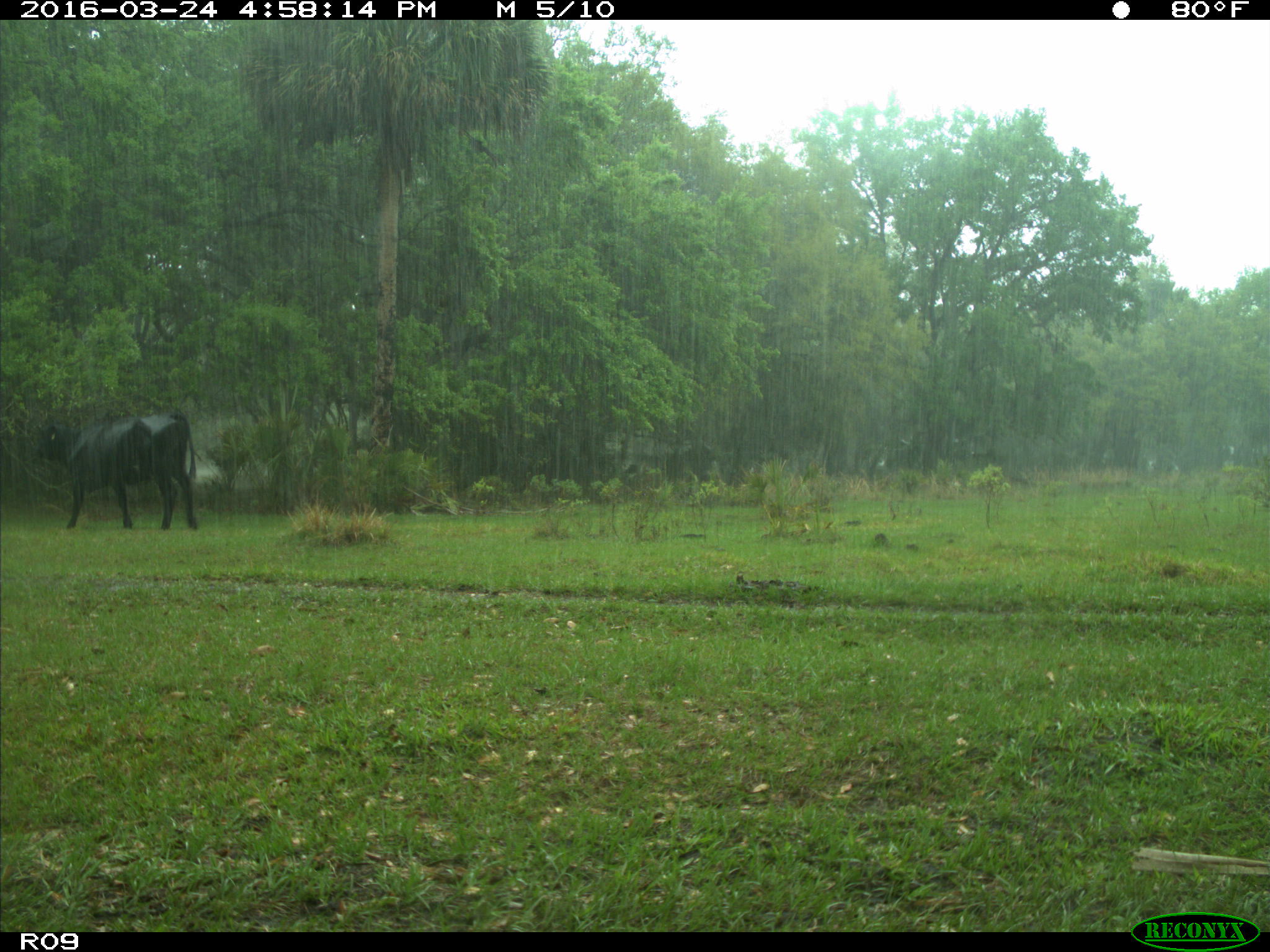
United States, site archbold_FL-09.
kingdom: Animalia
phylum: Chordata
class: Mammalia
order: Artiodactyla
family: Bovidae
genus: Bos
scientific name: Bos taurus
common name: domestic cow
Bos taurus (domestic cow).